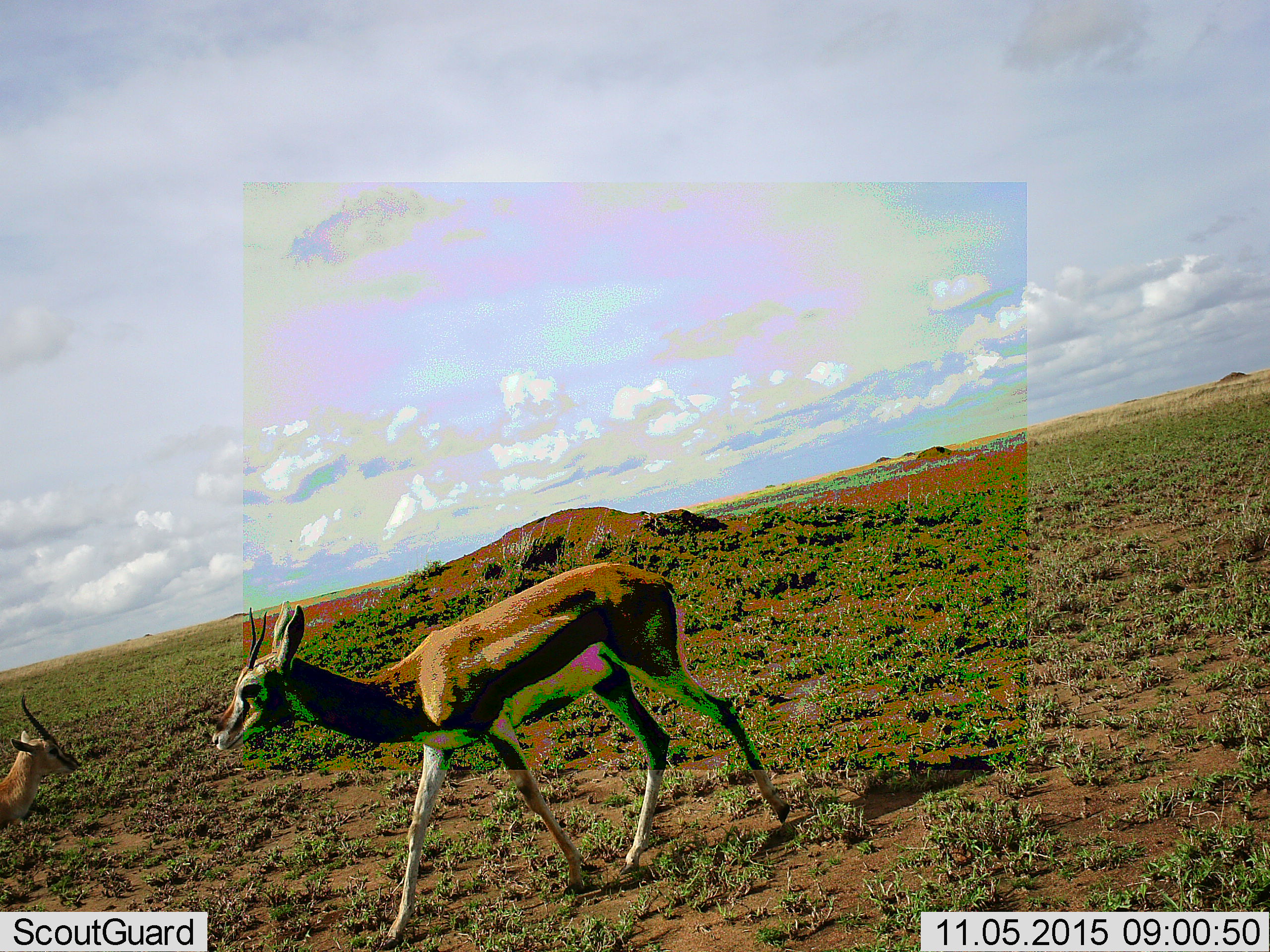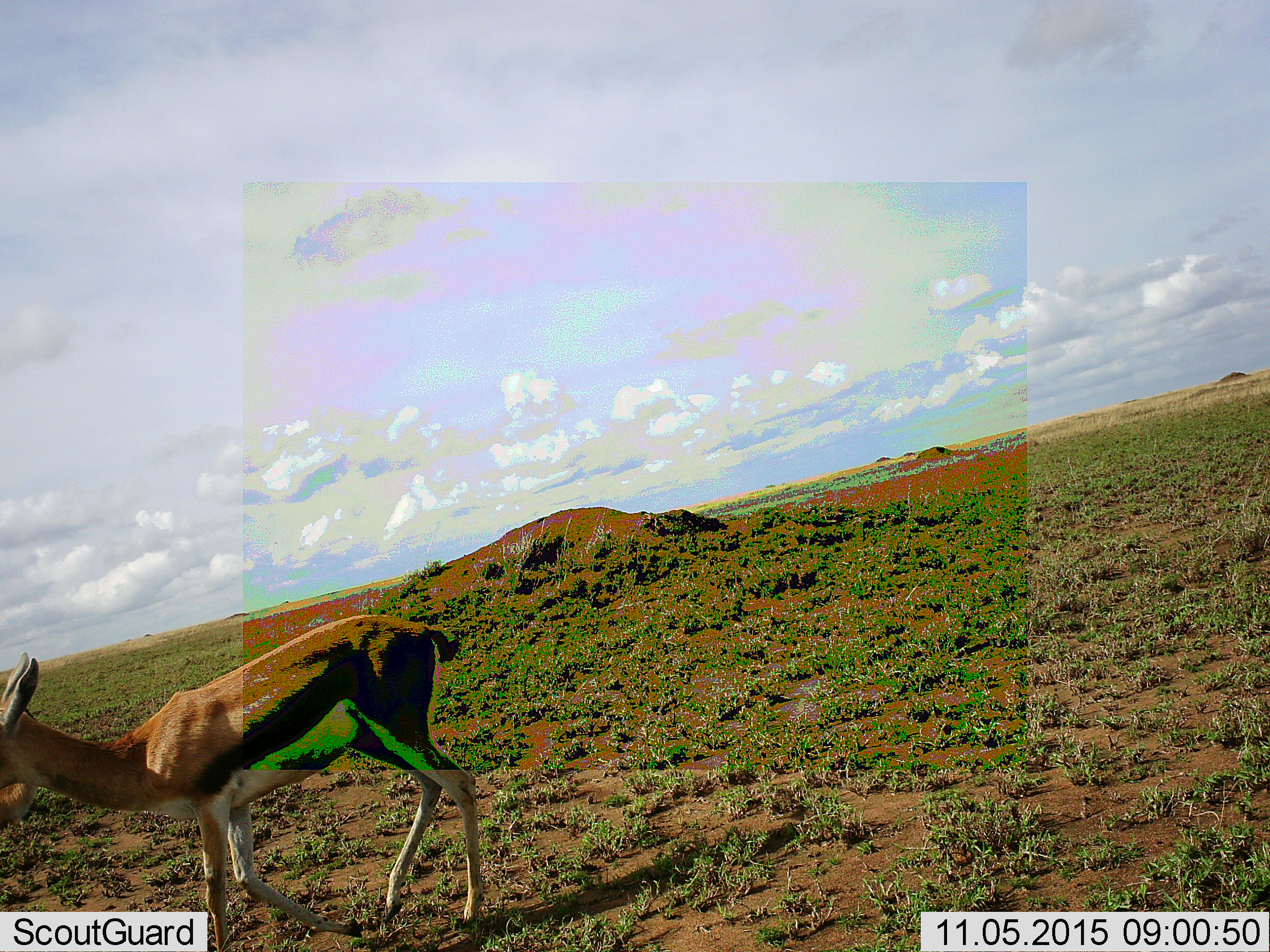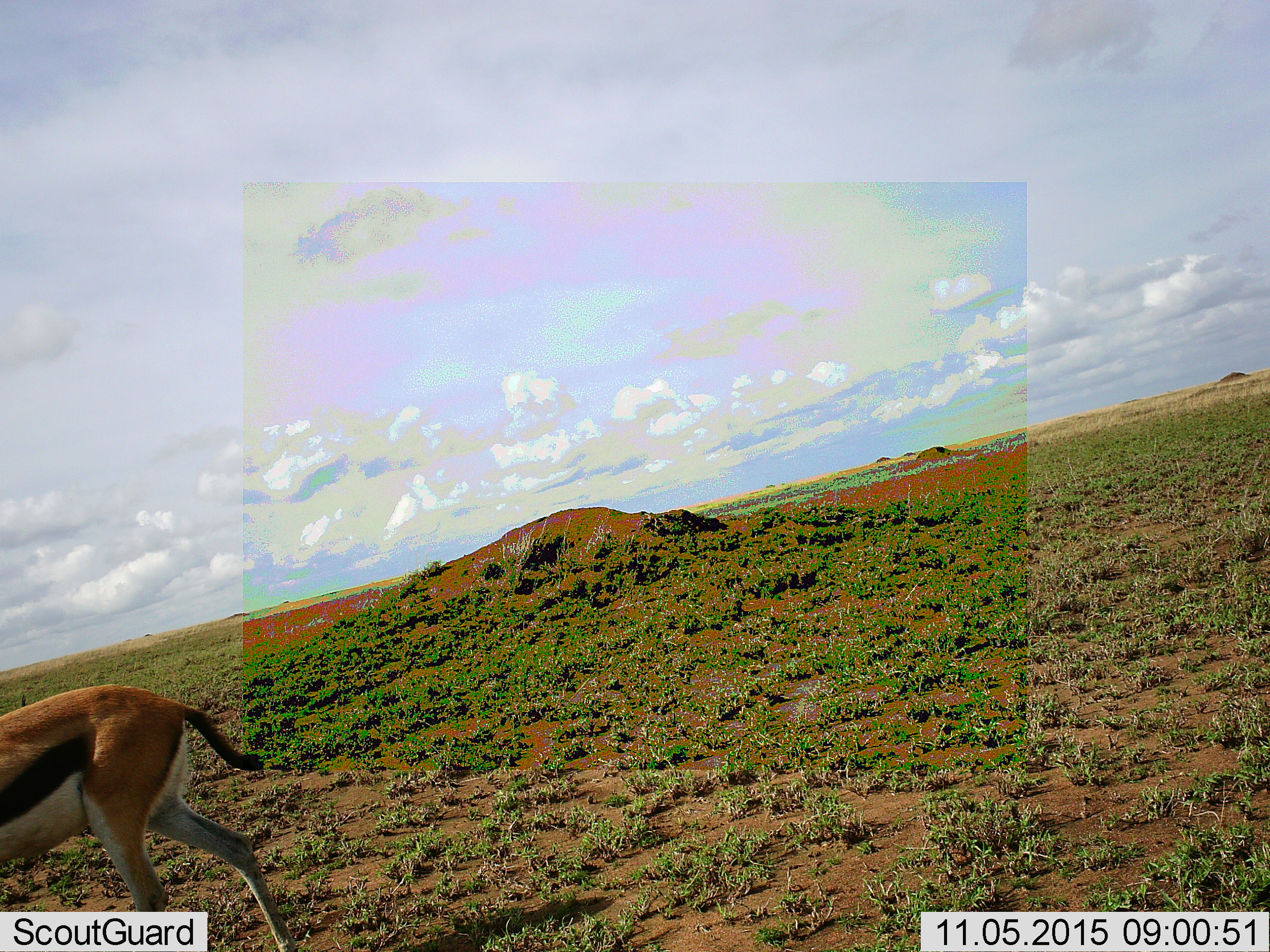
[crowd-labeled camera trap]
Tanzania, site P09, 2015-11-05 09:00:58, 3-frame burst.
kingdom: Animalia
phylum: Chordata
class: Mammalia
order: Artiodactyla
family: Bovidae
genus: Eudorcas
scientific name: Eudorcas thomsonii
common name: thomson's gazelle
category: gazellethomsons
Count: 2.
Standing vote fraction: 43%.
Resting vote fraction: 14%.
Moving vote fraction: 100%.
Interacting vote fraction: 0%.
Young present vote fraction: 0%.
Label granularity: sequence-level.